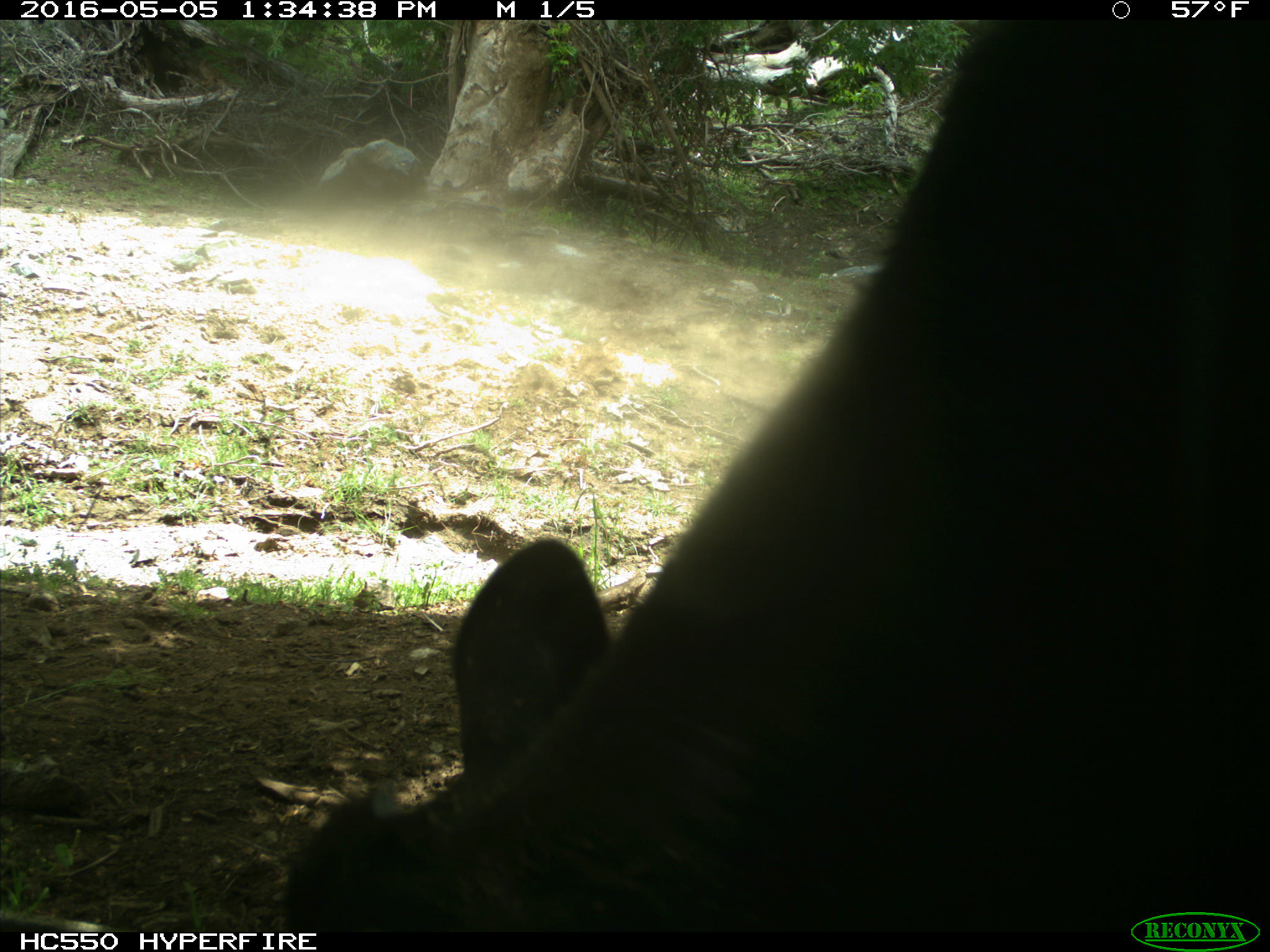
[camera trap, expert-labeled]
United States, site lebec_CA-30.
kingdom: Animalia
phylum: Chordata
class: Mammalia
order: Artiodactyla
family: Bovidae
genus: Bos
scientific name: Bos taurus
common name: domestic cow